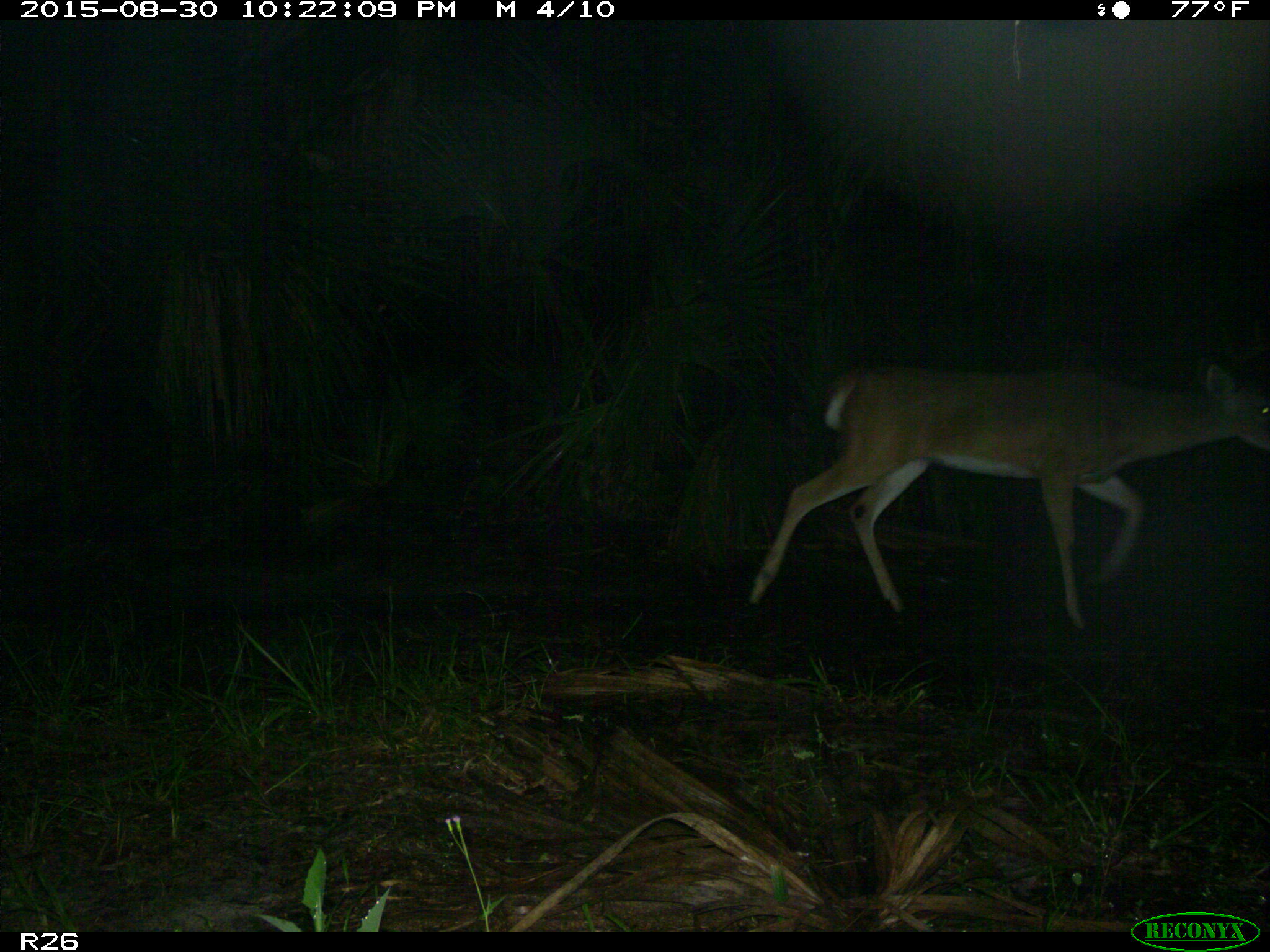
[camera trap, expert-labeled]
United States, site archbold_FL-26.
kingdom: Animalia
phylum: Chordata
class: Mammalia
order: Artiodactyla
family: Cervidae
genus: Odocoileus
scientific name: Odocoileus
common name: deer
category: unidentified deer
Unidentified deer (deer) (Odocoileus).